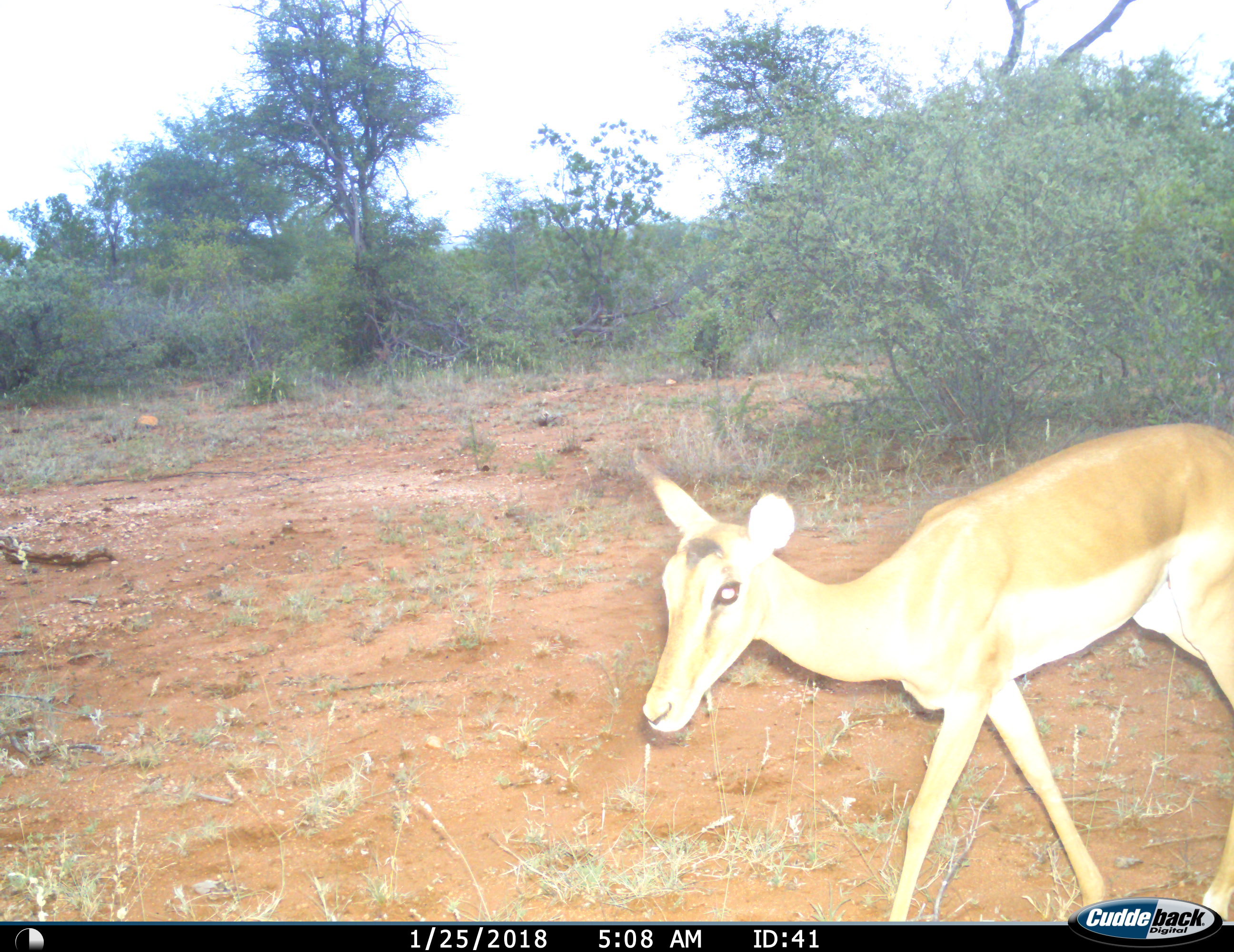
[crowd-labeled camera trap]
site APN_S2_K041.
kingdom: Animalia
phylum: Chordata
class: Mammalia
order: Artiodactyla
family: Bovidae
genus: Aepyceros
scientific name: Aepyceros melampus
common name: impala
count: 1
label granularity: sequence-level